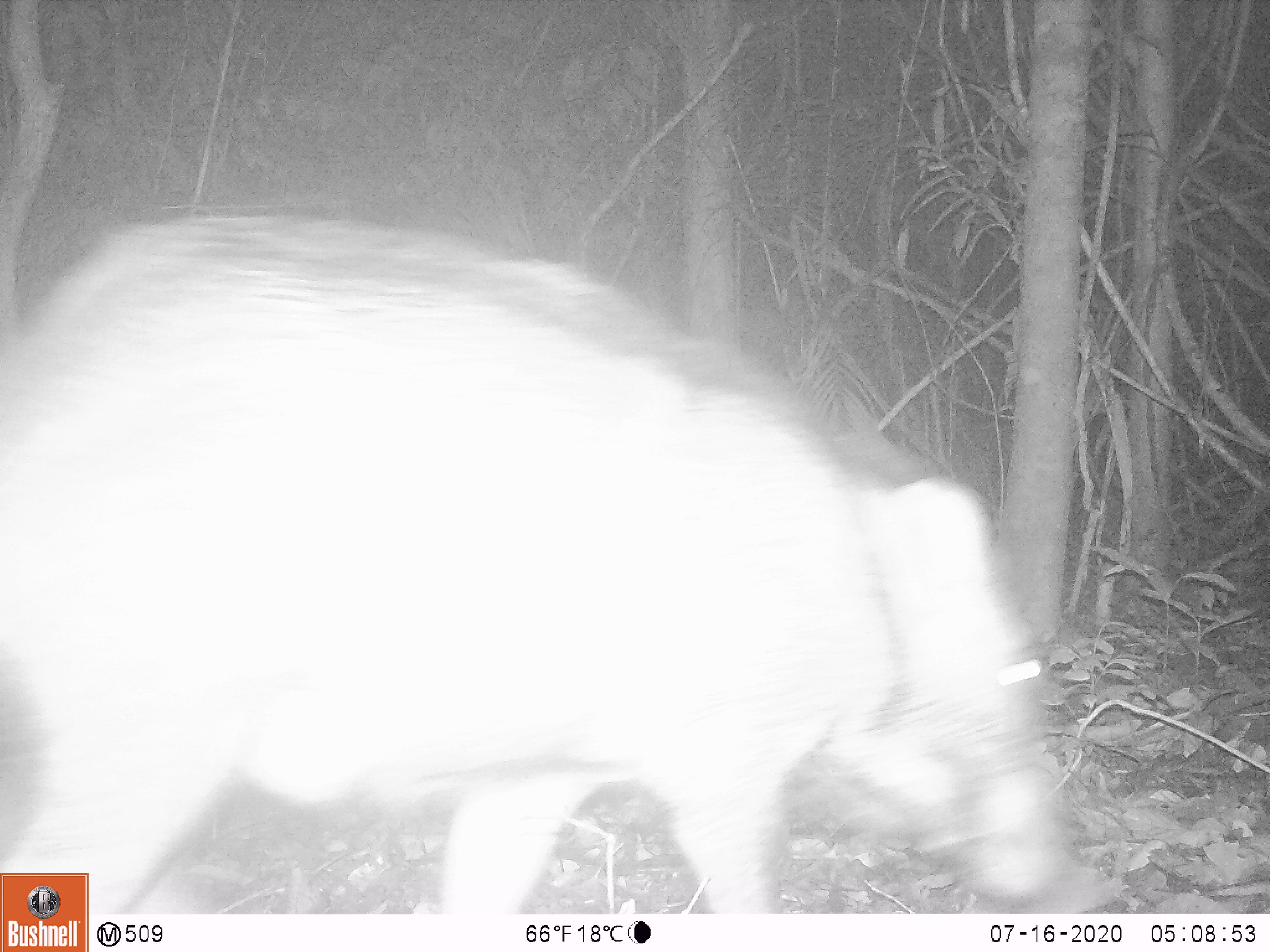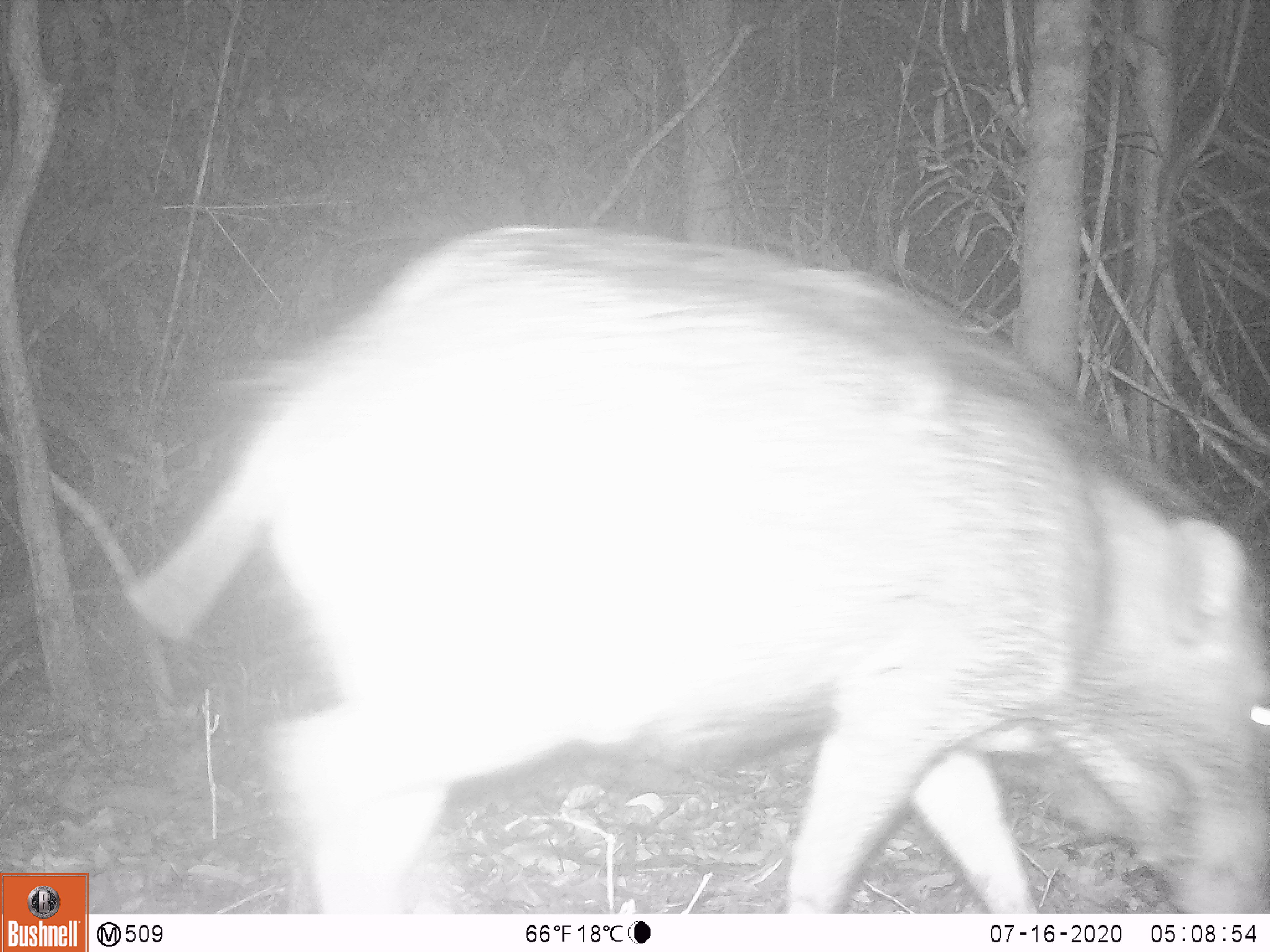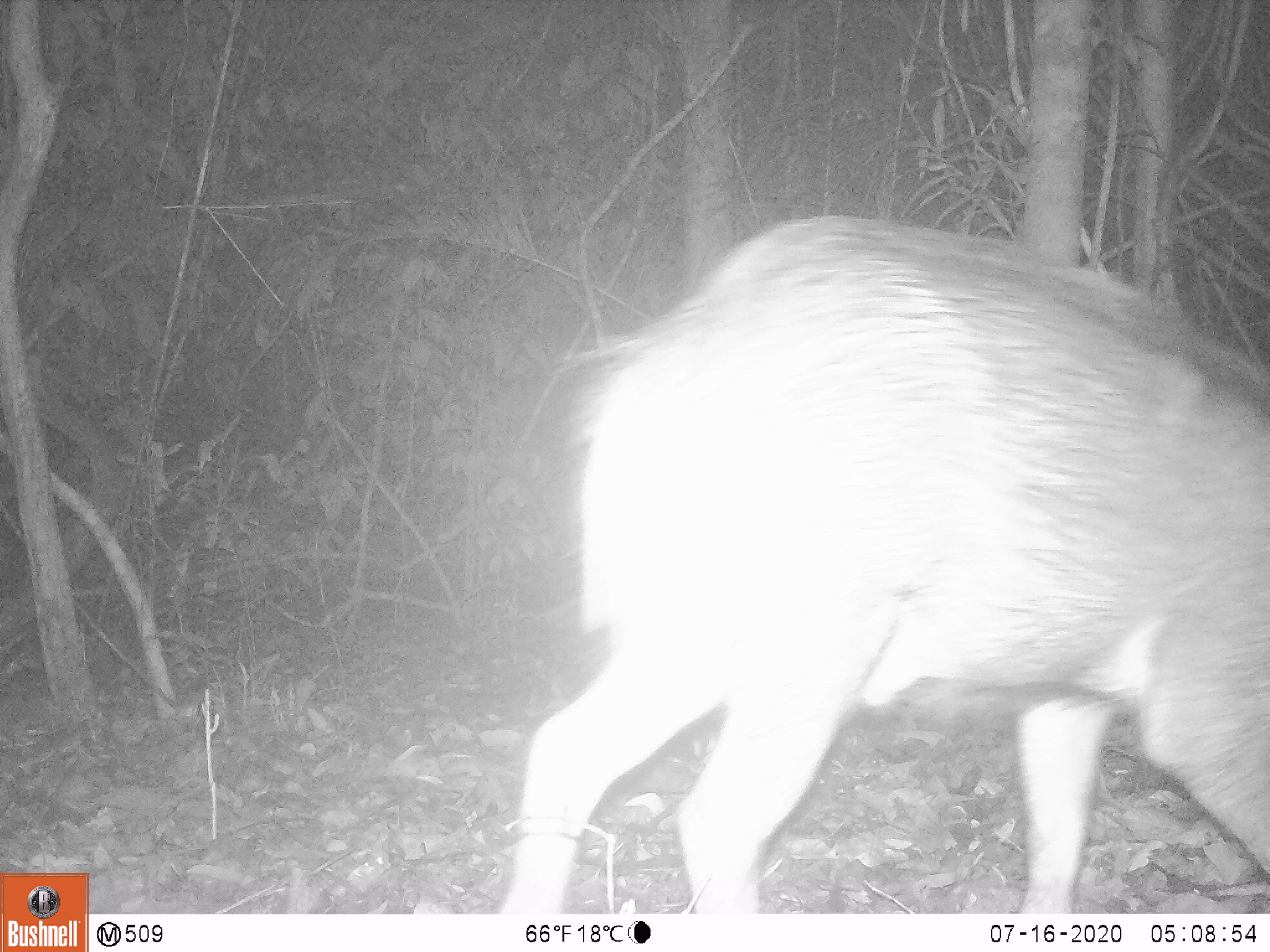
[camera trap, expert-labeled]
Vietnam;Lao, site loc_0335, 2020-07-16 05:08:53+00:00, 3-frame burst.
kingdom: Animalia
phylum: Chordata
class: Mammalia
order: Artiodactyla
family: Suidae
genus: Sus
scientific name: Sus scrofa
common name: eurasian wild pig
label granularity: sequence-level